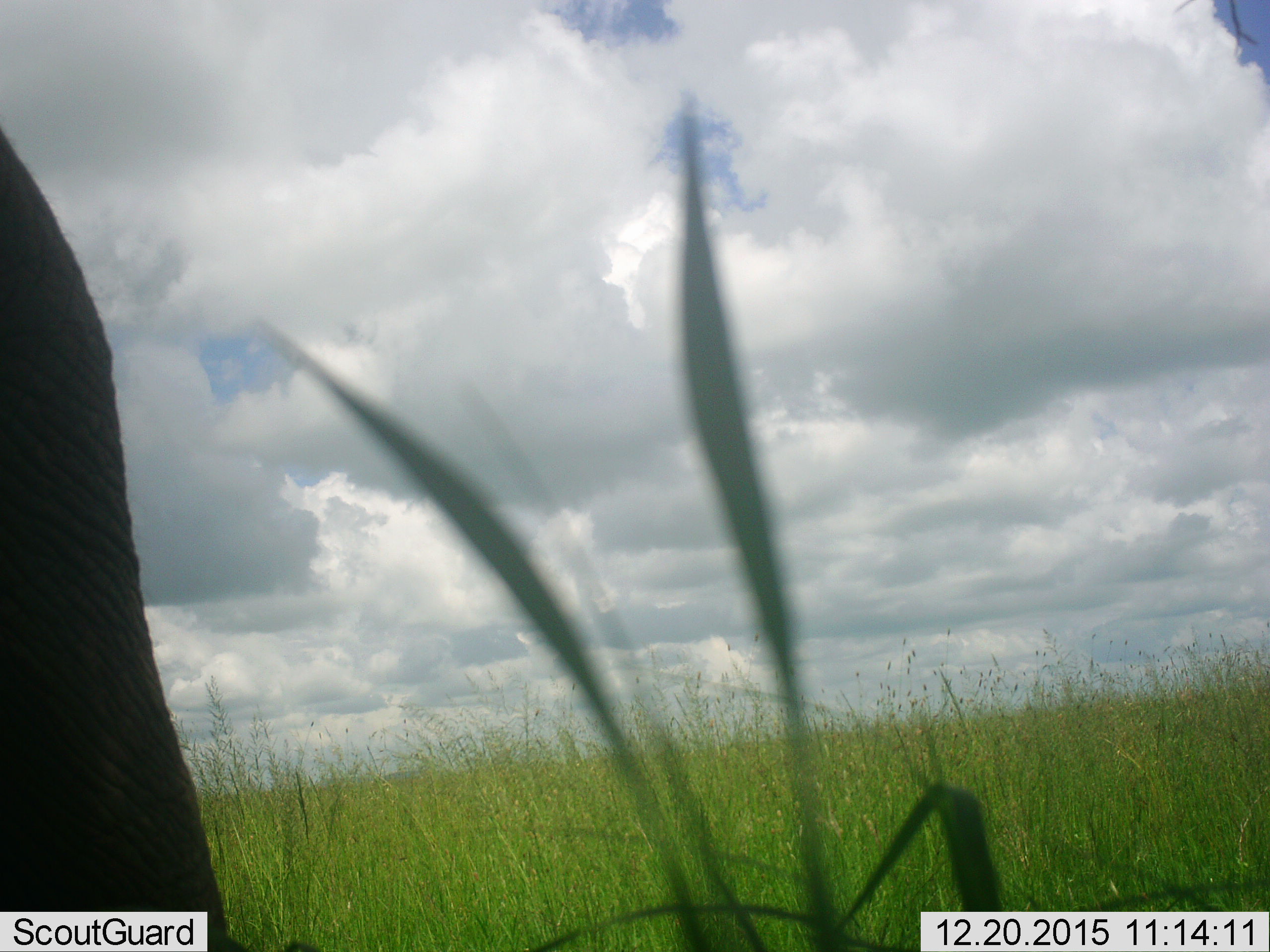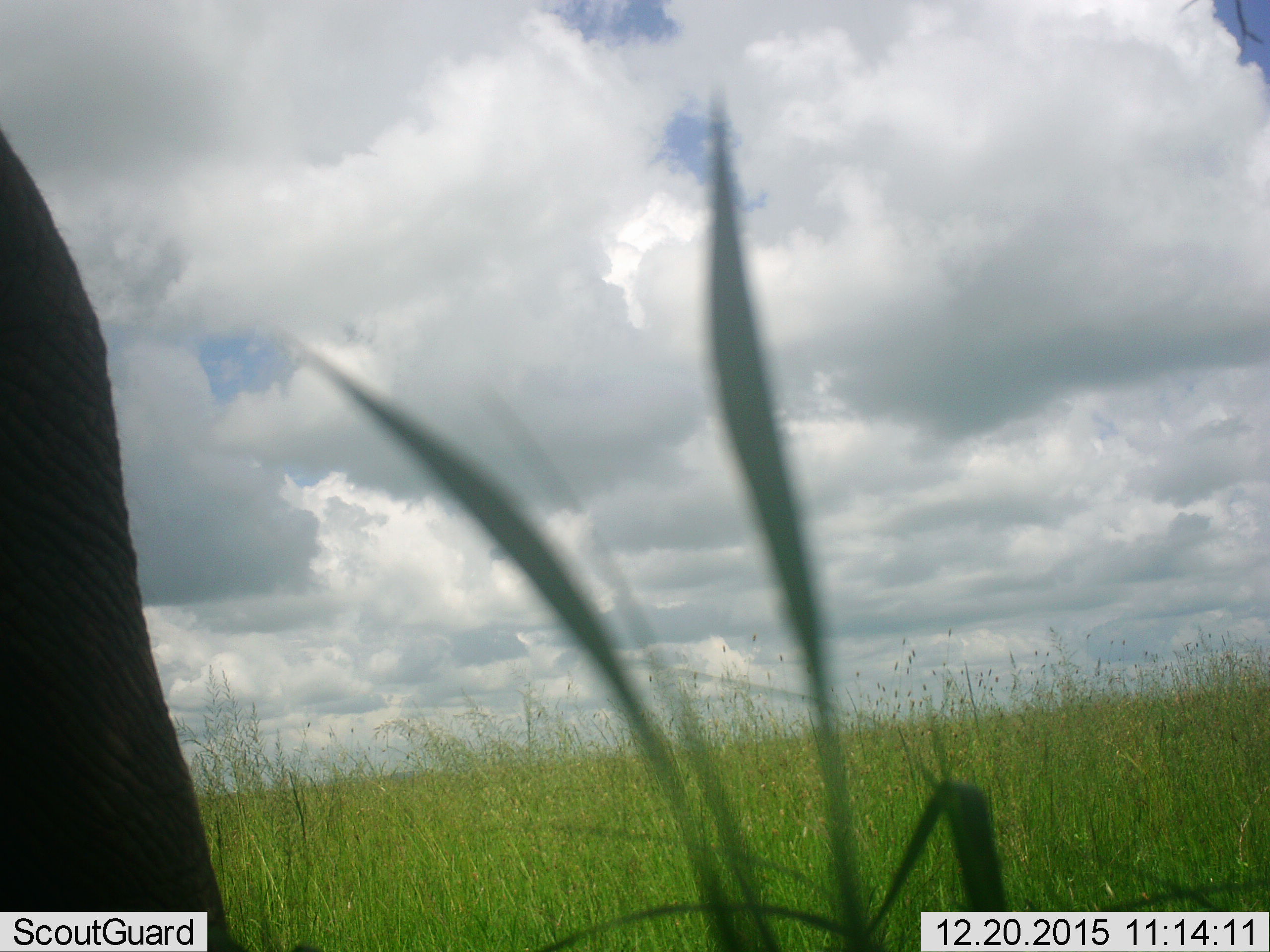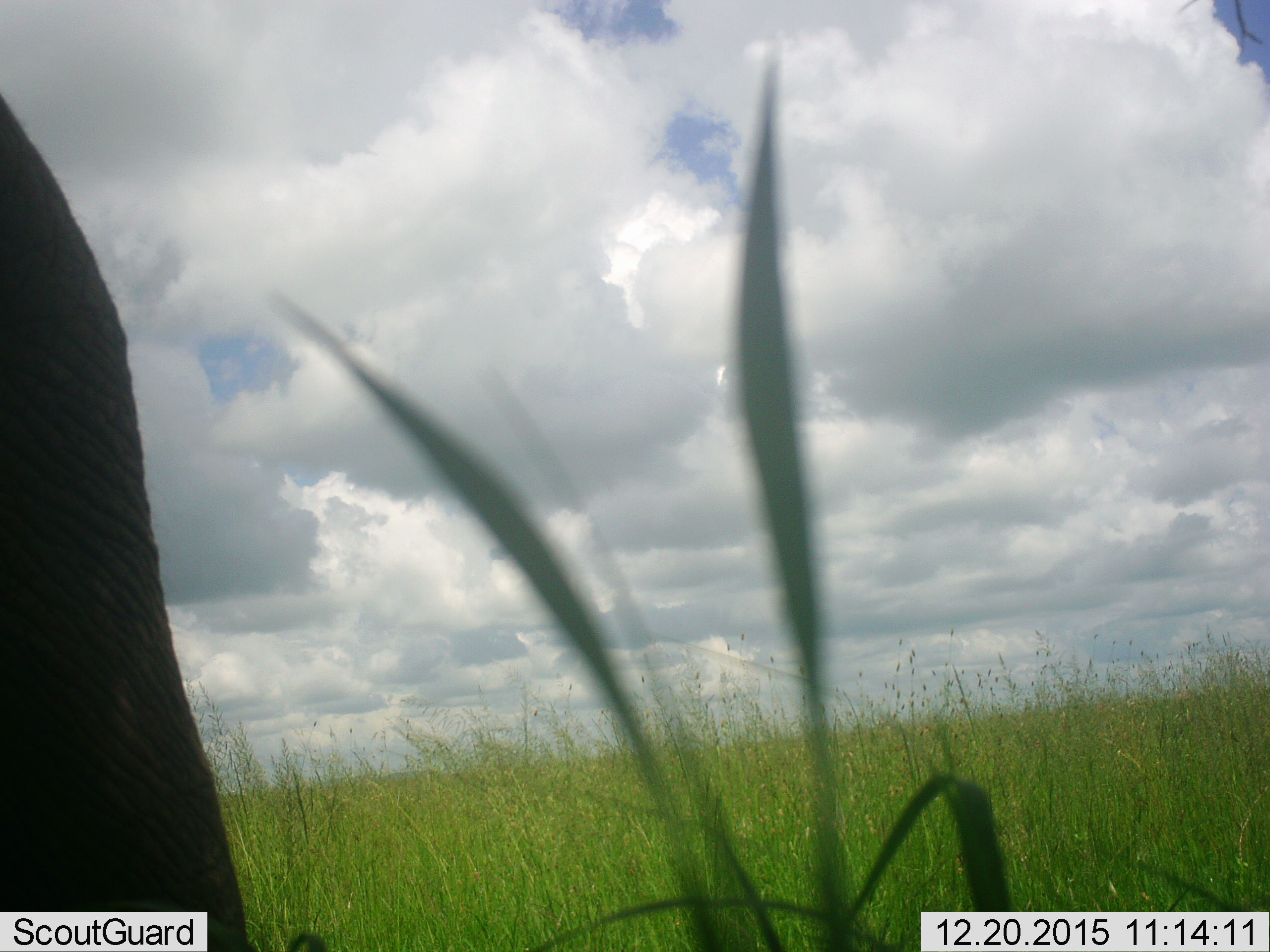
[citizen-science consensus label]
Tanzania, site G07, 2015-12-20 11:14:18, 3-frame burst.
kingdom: Animalia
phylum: Chordata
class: Mammalia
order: Proboscidea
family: Elephantidae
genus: Loxodonta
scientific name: Loxodonta africana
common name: african bush elephant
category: elephant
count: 1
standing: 67%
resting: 0%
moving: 17%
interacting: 0%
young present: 0%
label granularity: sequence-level